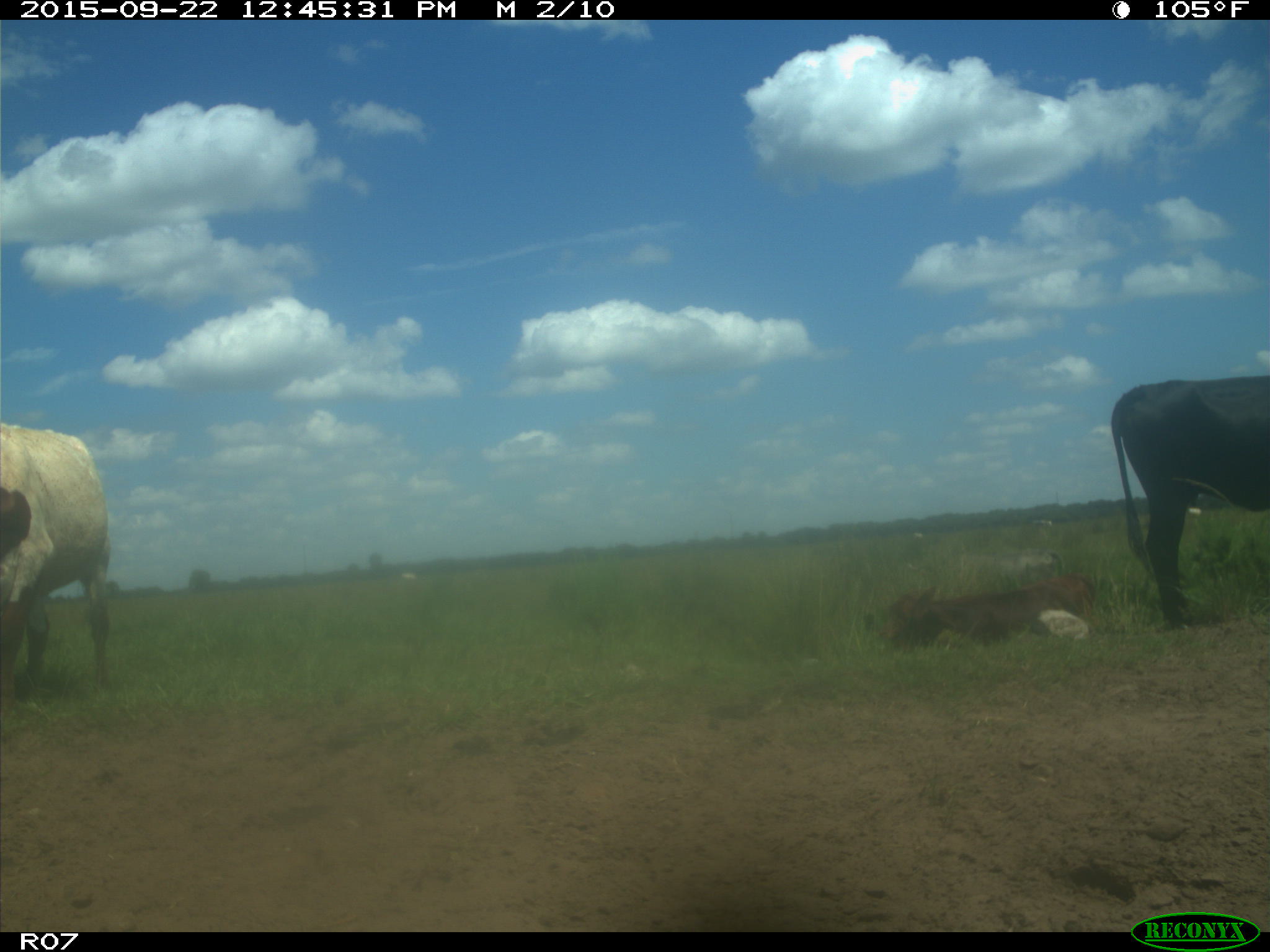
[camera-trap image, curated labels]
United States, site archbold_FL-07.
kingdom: Animalia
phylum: Chordata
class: Mammalia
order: Artiodactyla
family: Bovidae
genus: Bos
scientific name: Bos taurus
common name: domestic cow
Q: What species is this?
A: Bos taurus (domestic cow).